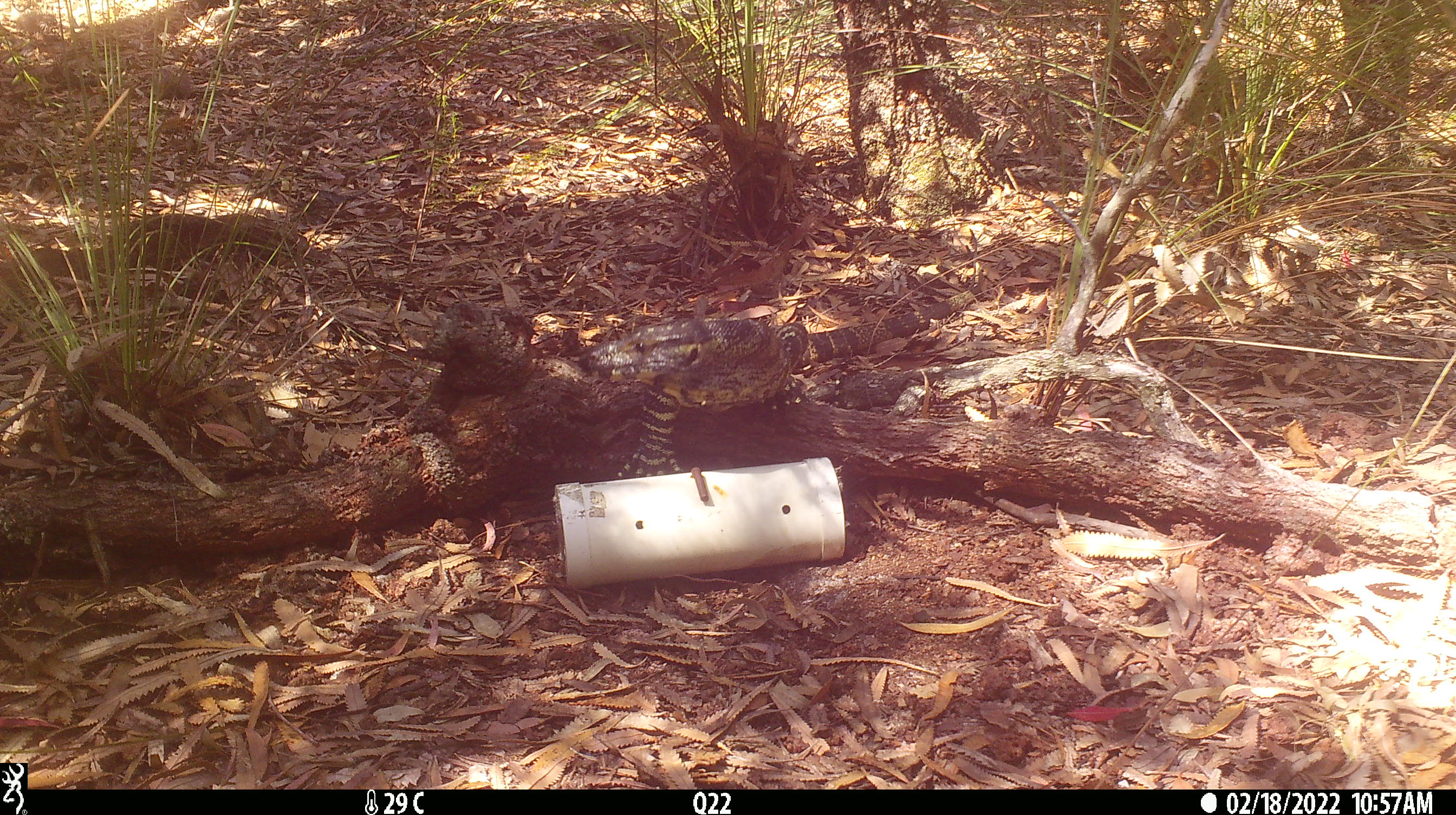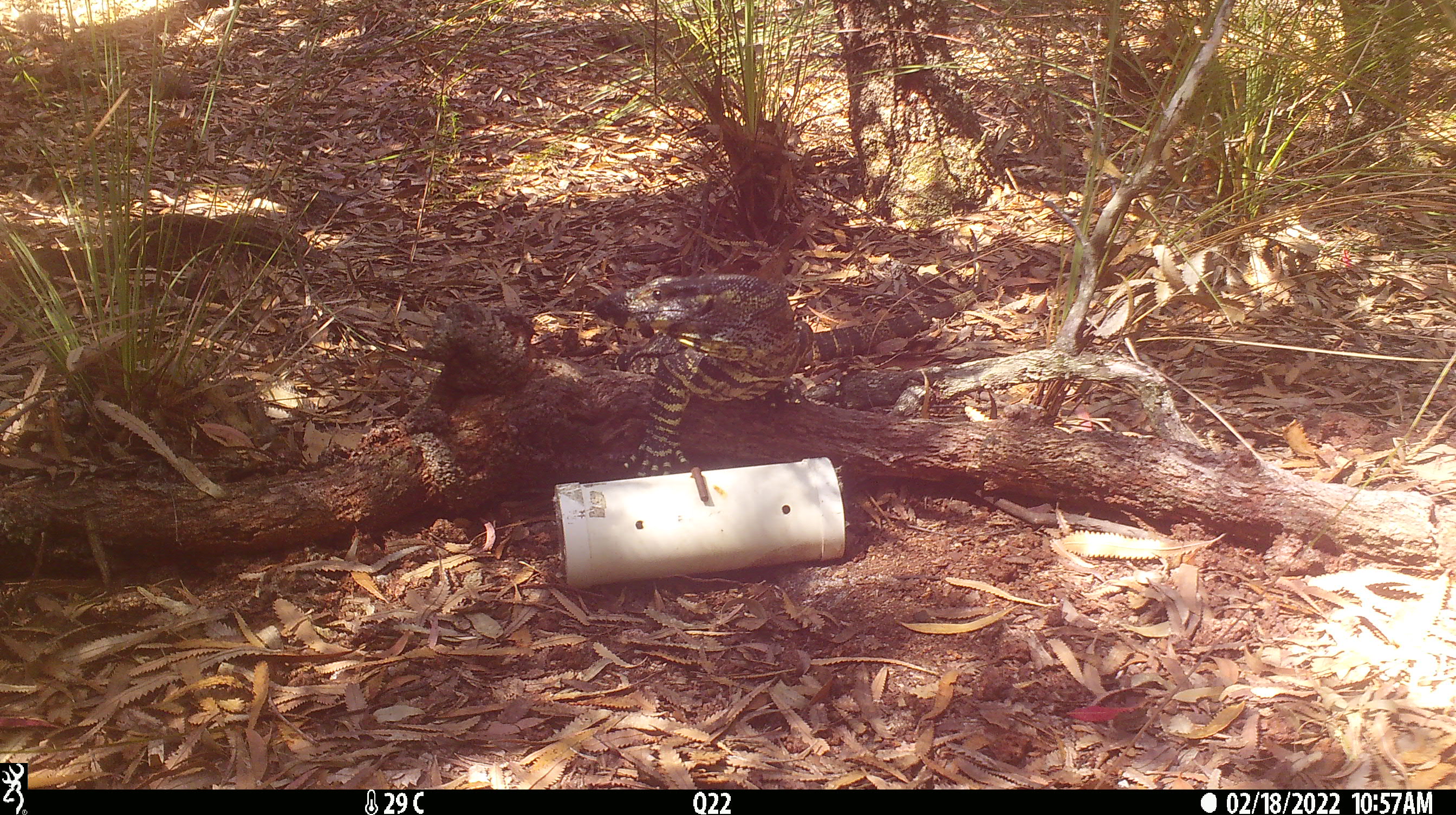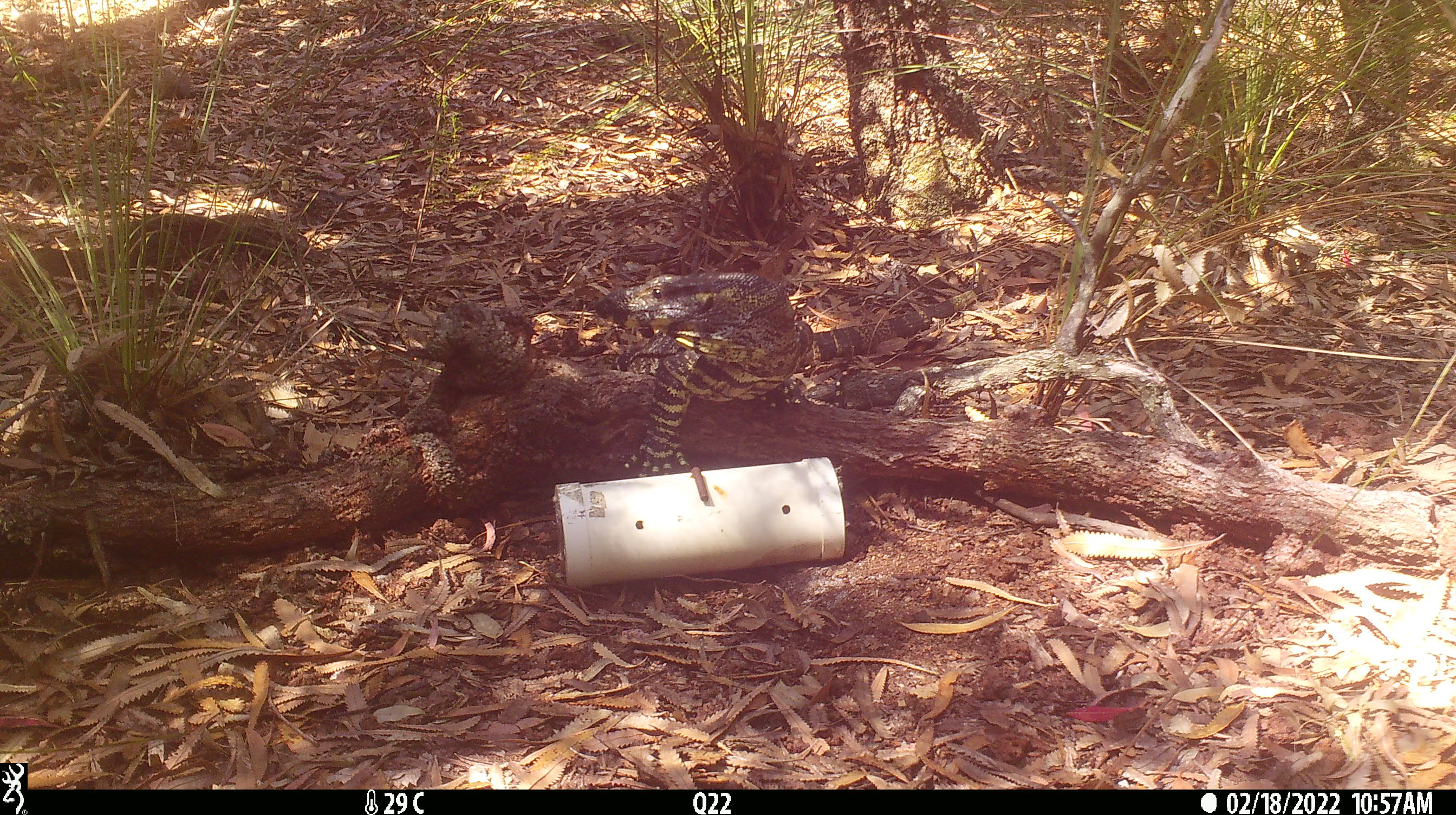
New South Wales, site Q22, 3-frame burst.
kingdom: Animalia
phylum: Chordata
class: Reptilia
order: Squamata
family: Varanidae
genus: Varanus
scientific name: Varanus varius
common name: lace monitor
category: goanna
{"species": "goanna (lace monitor) (Varanus varius)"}